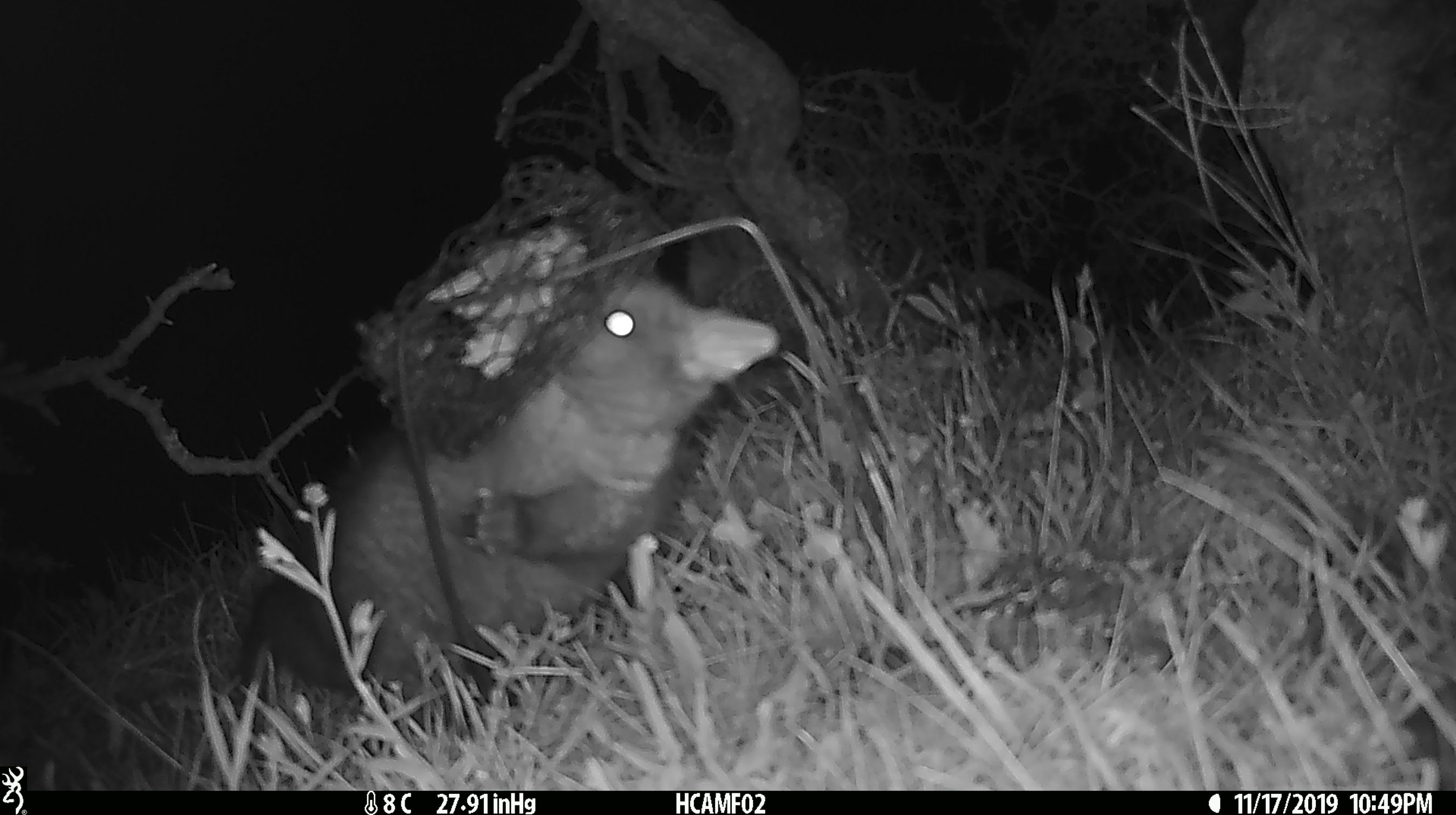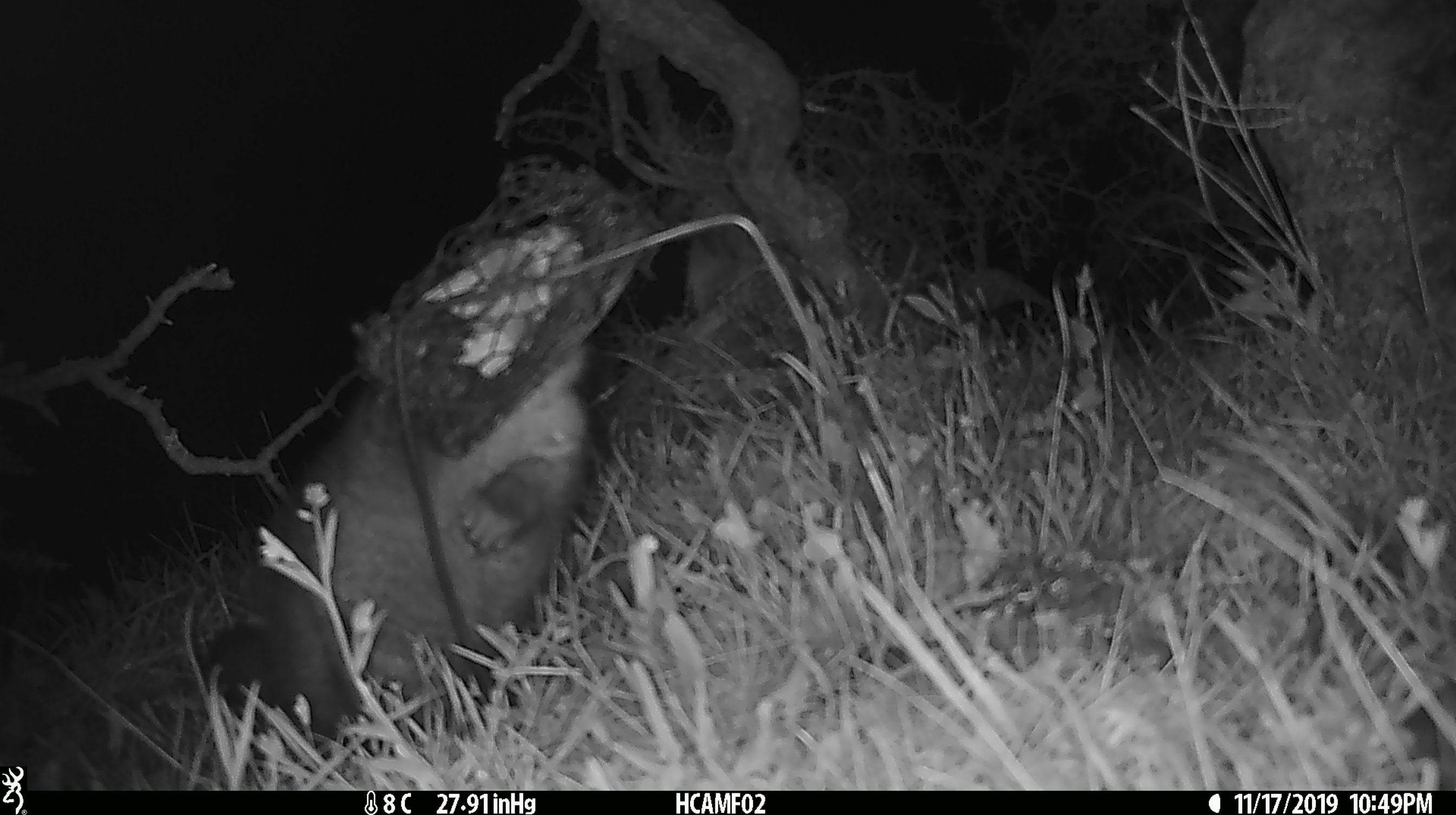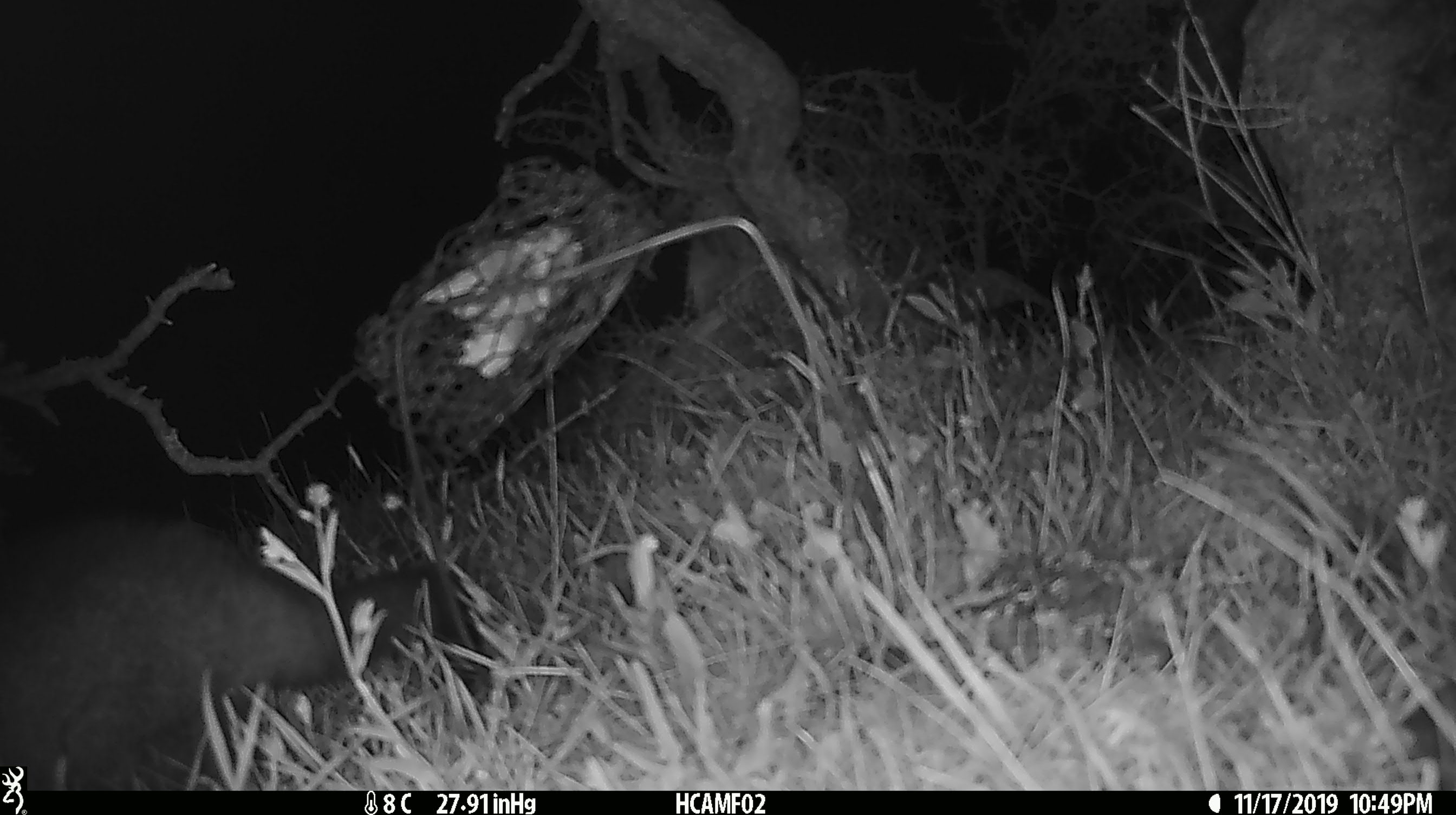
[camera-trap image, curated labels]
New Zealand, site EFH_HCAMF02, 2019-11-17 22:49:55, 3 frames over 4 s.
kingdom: Animalia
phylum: Chordata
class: Mammalia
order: Diprotodontia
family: Phalangeridae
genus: Trichosurus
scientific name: Trichosurus vulpecula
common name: common brushtail possum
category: possum